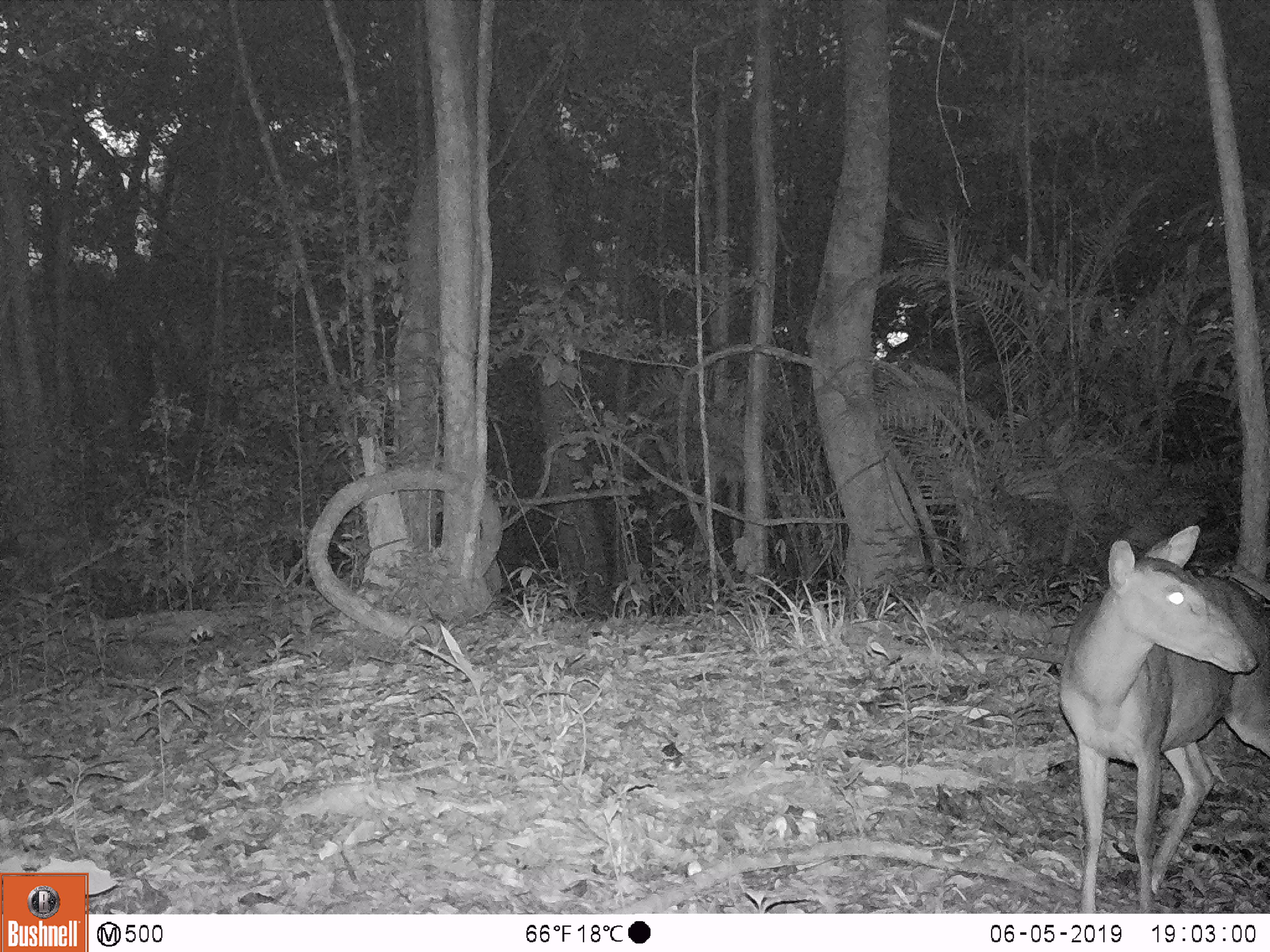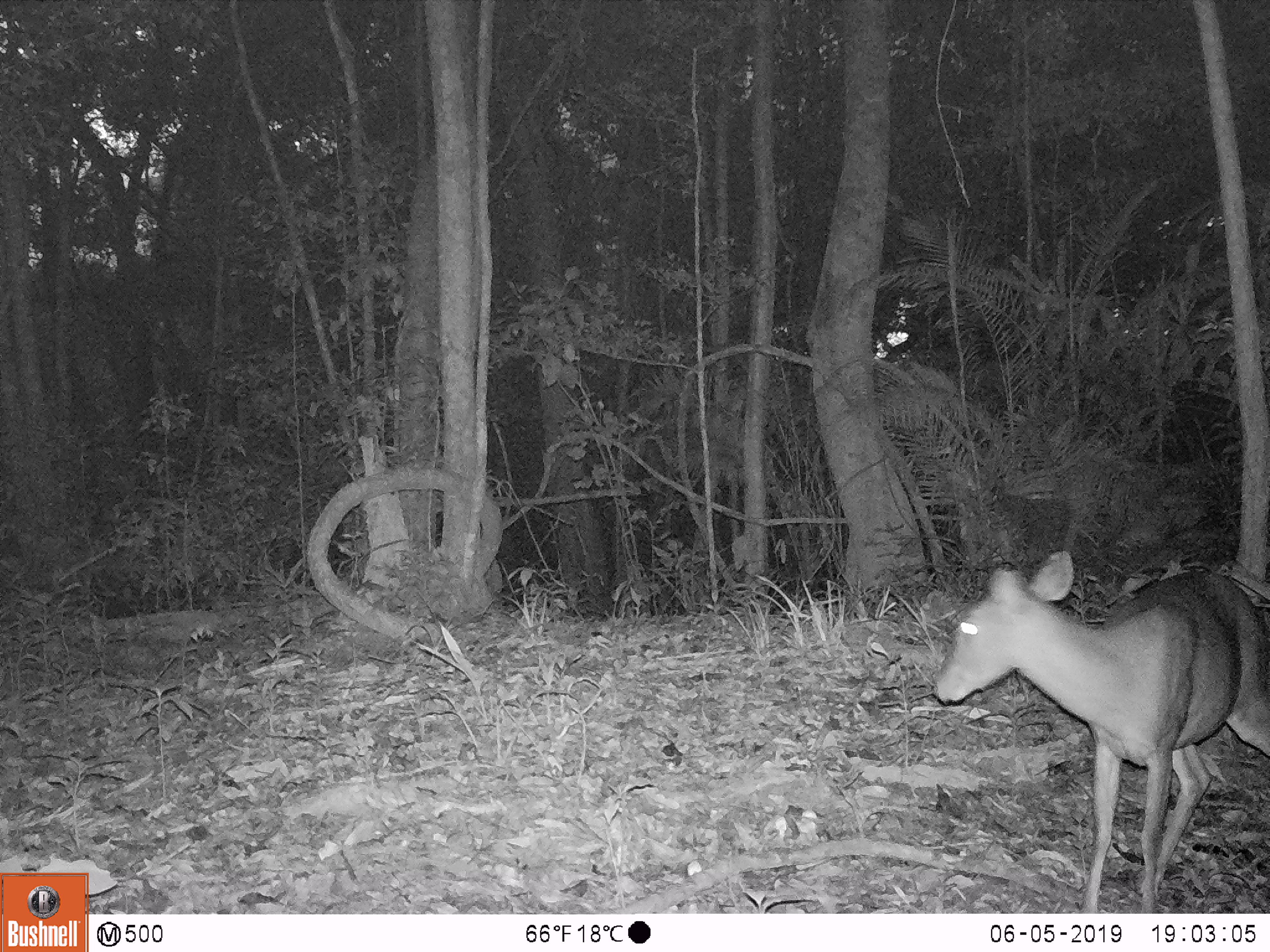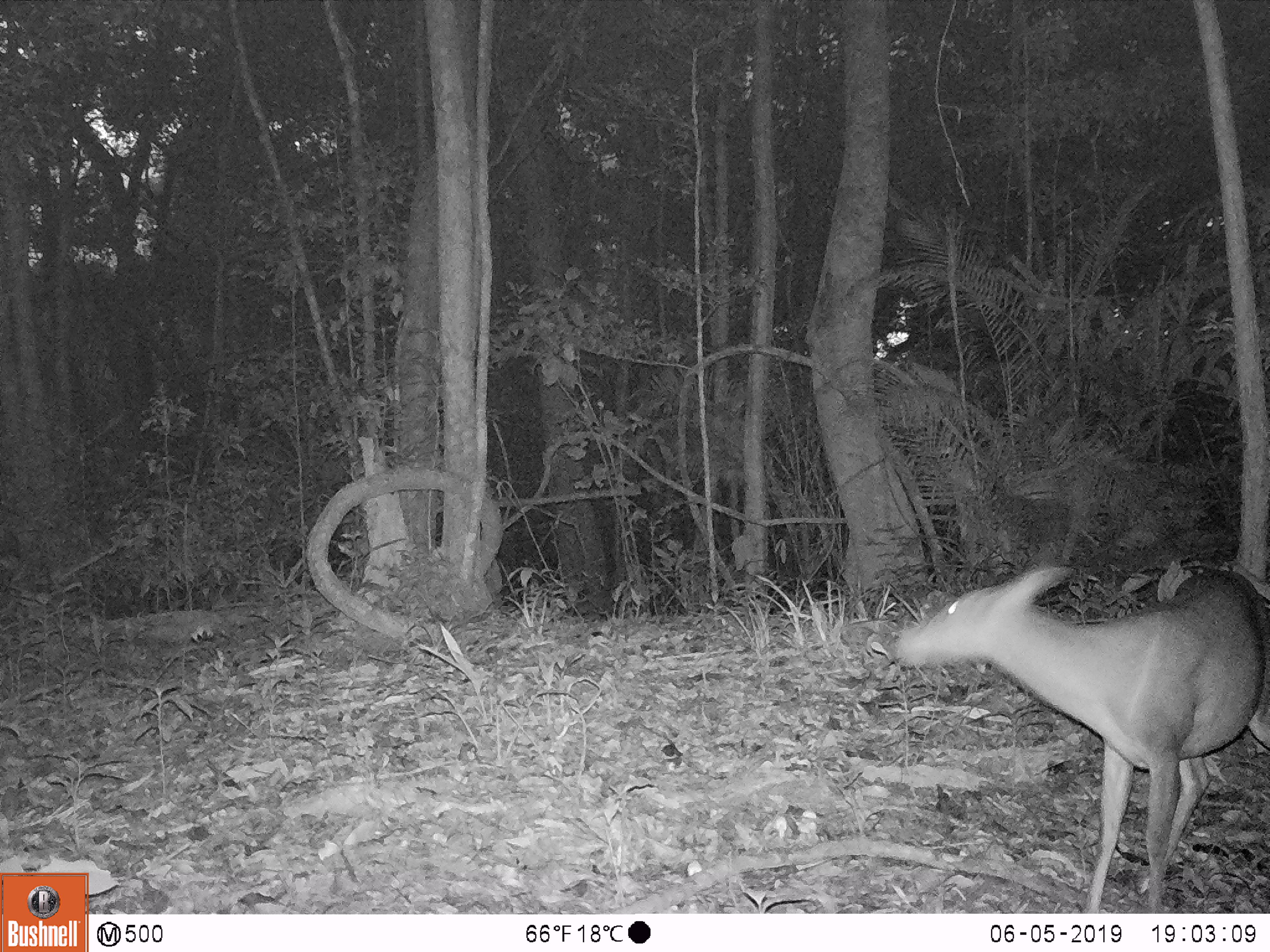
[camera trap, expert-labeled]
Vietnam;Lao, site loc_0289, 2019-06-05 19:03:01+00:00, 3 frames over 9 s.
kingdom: Animalia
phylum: Chordata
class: Mammalia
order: Artiodactyla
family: Cervidae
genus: Muntiacus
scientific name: Muntiacus vuquangensis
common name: large-antlered muntjac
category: large antlered muntjac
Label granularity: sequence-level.